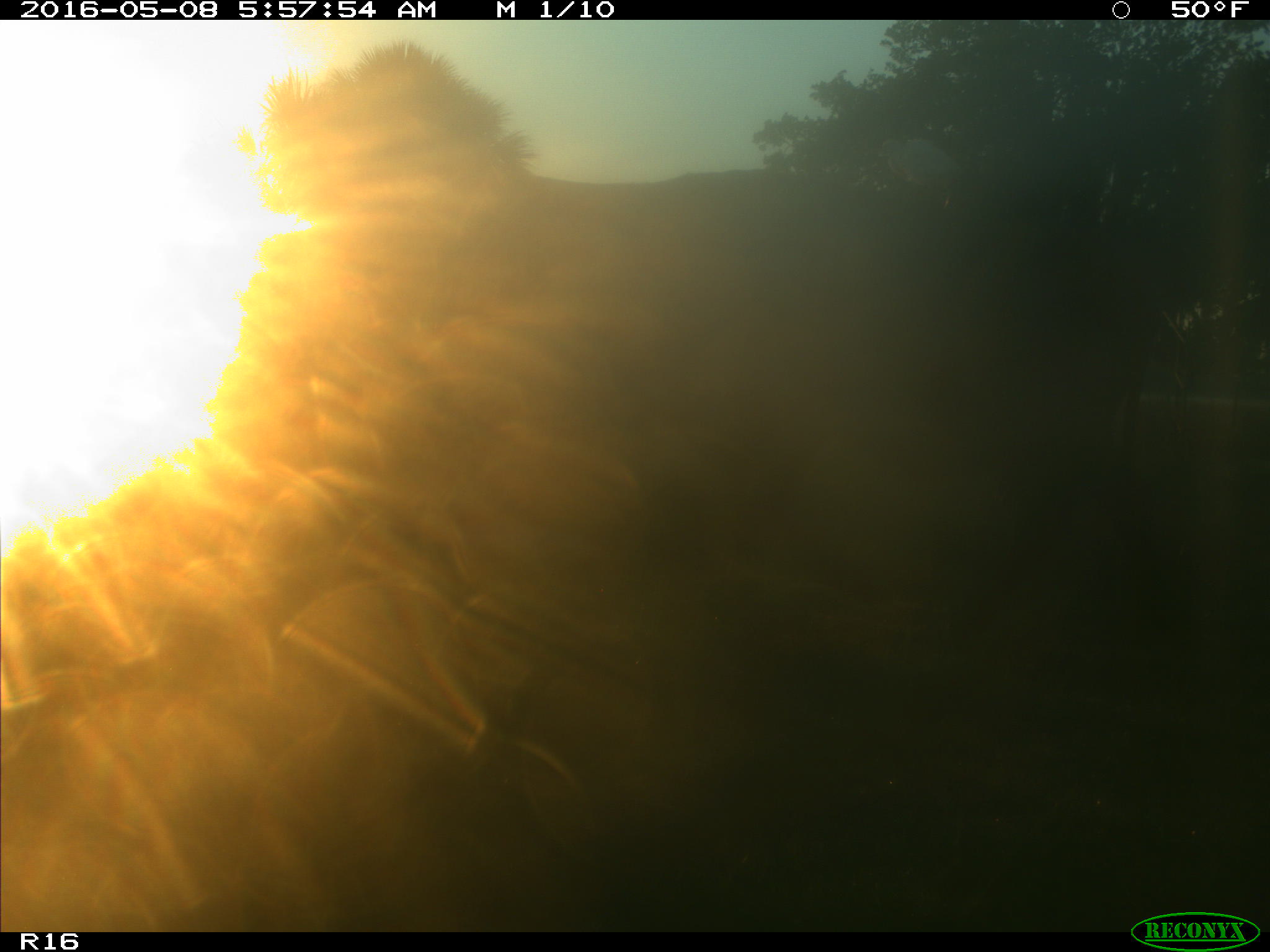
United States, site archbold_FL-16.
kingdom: Animalia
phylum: Chordata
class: Mammalia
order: Artiodactyla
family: Bovidae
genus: Bos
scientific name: Bos taurus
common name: domestic cow